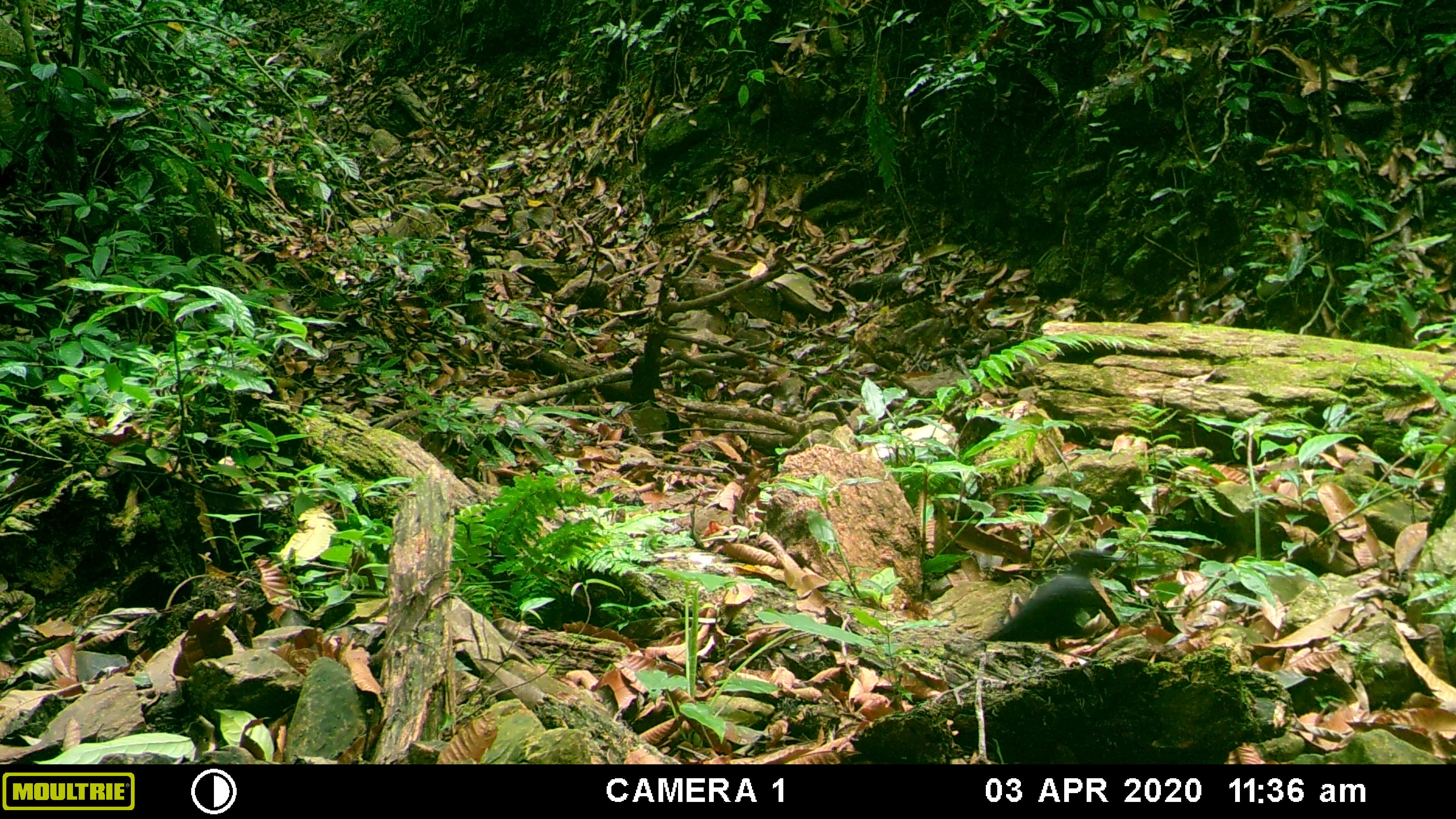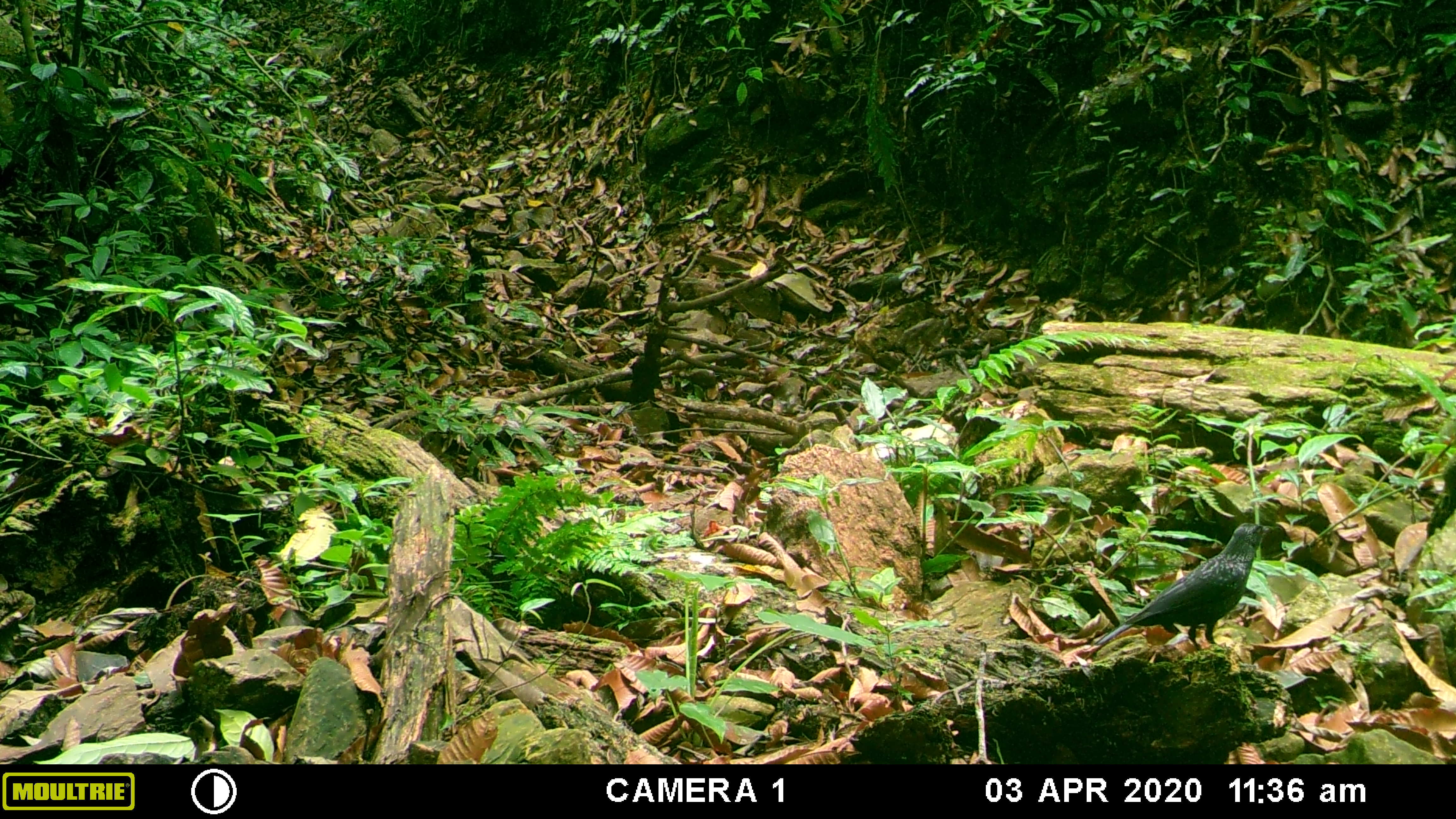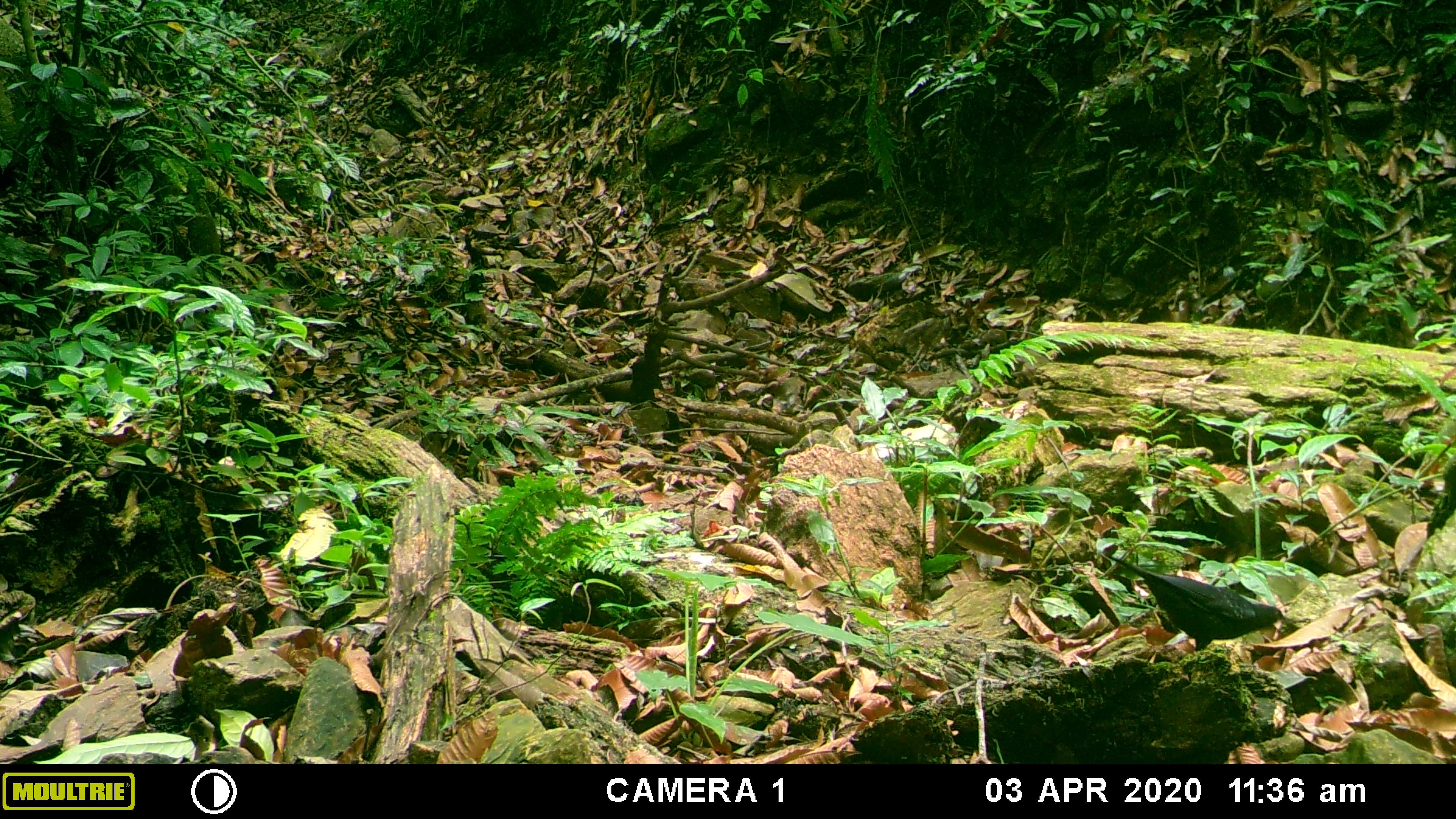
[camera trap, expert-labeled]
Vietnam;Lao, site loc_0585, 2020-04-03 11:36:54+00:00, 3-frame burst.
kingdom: Animalia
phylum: Chordata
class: Aves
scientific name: Aves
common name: bird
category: unidentified bird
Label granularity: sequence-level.